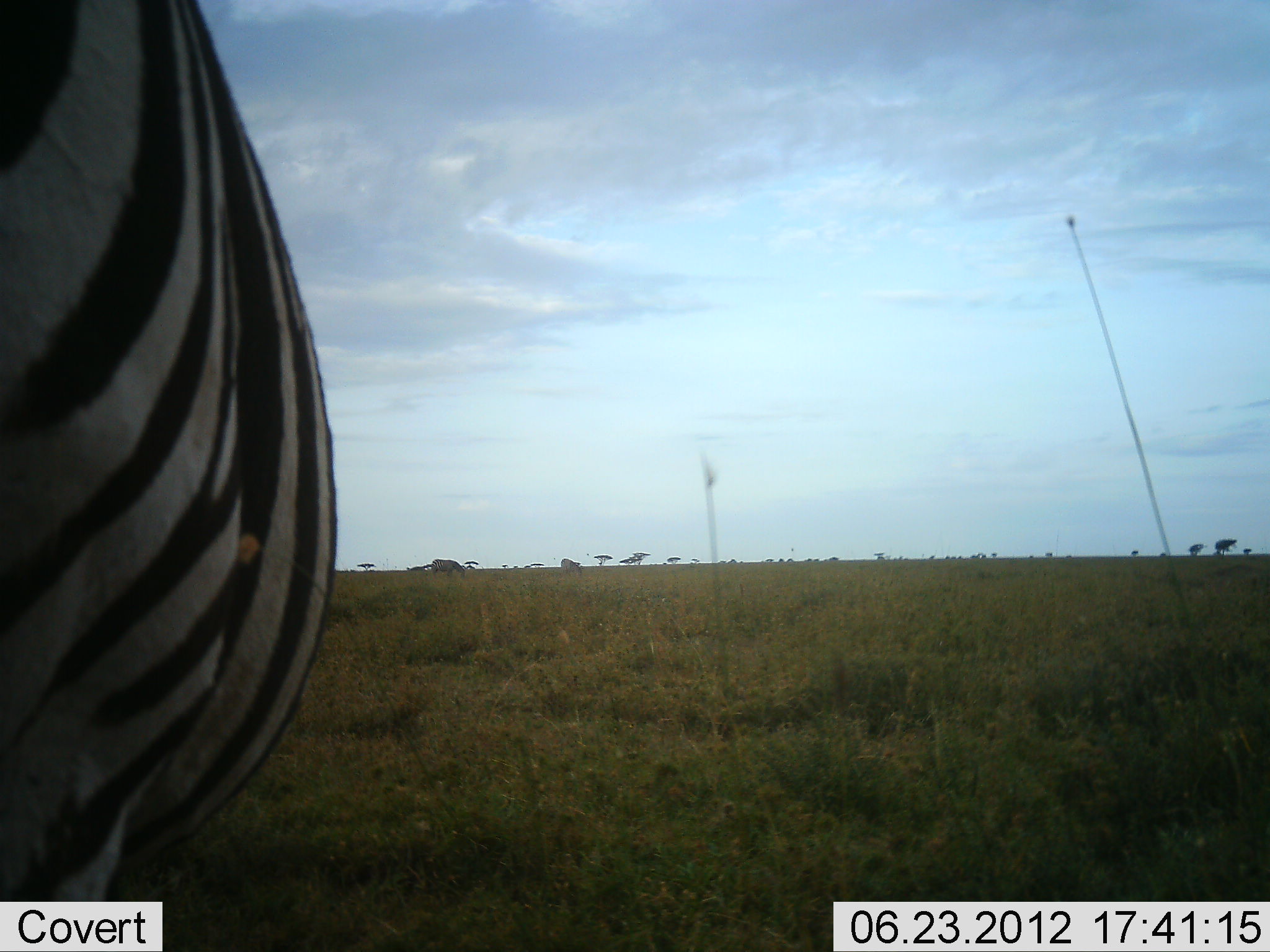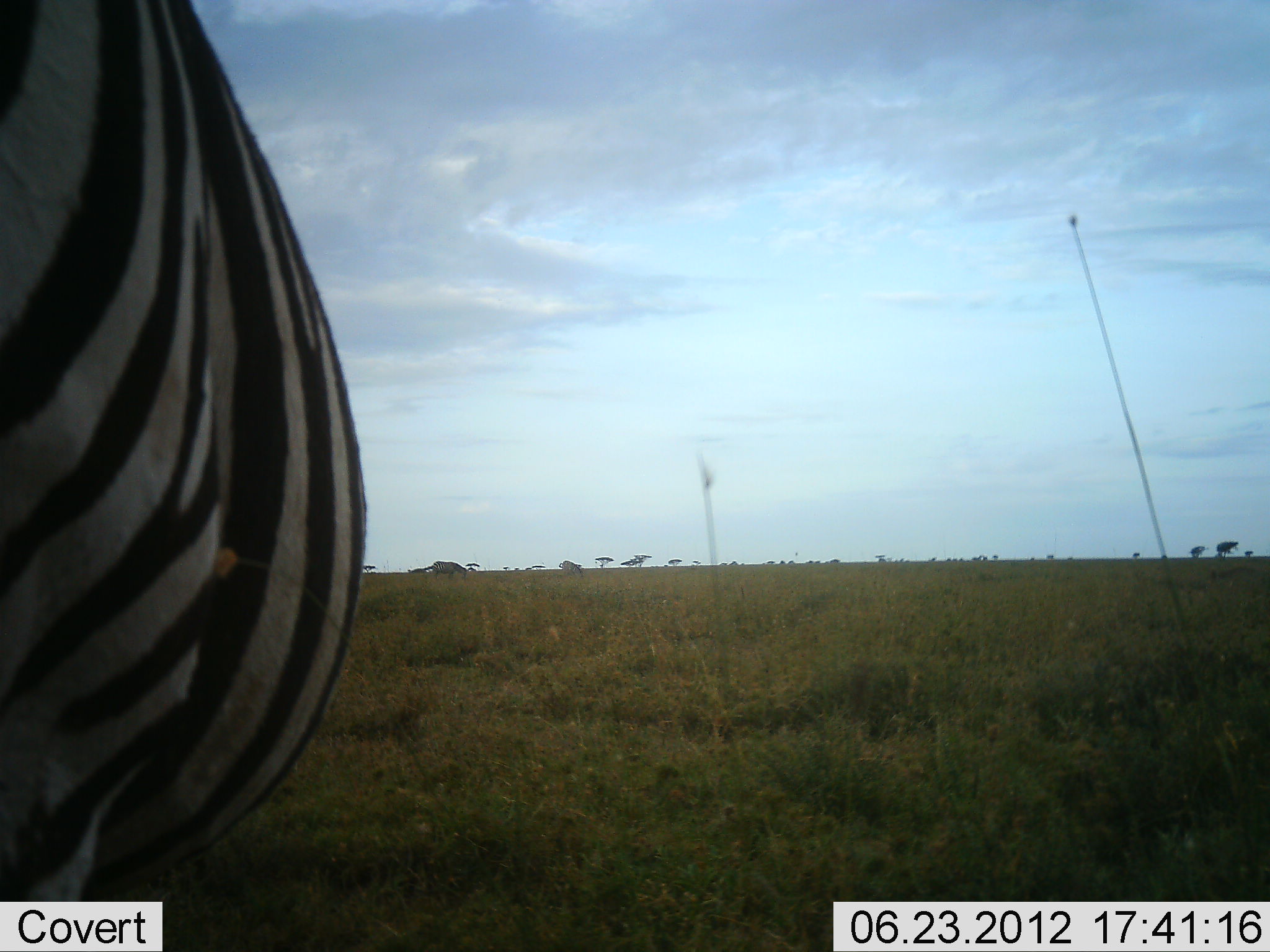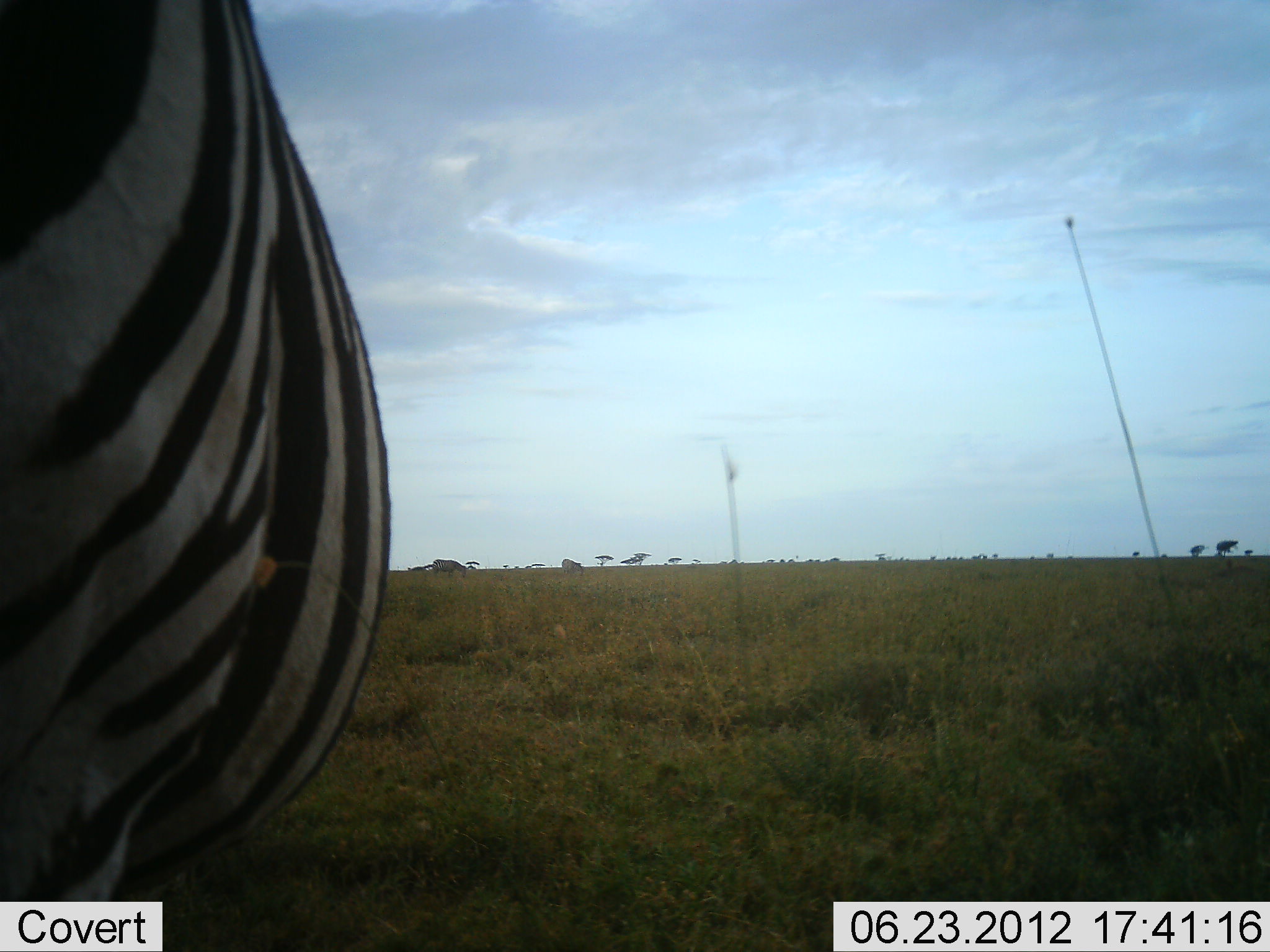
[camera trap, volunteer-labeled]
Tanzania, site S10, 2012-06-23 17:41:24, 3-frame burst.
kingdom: Animalia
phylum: Chordata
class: Mammalia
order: Perissodactyla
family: Equidae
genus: Equus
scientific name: Equus quagga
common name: plains zebra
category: zebra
Zebra (plains zebra) (Equus quagga), count 1. Behavior (volunteer vote fractions): standing 80%, resting 0%, moving 10%, interacting 0%. Young present (vote fraction): 0%. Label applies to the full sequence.